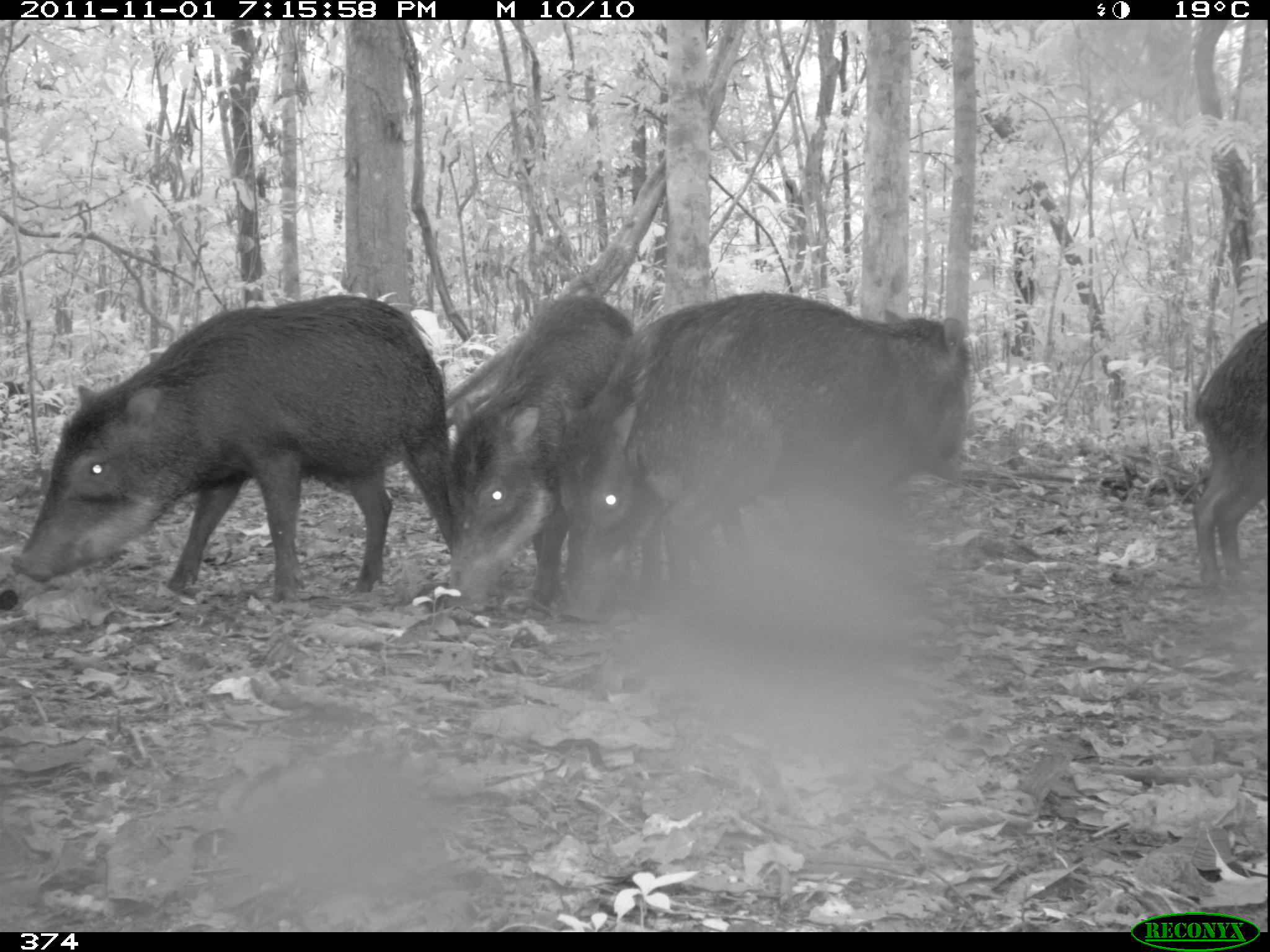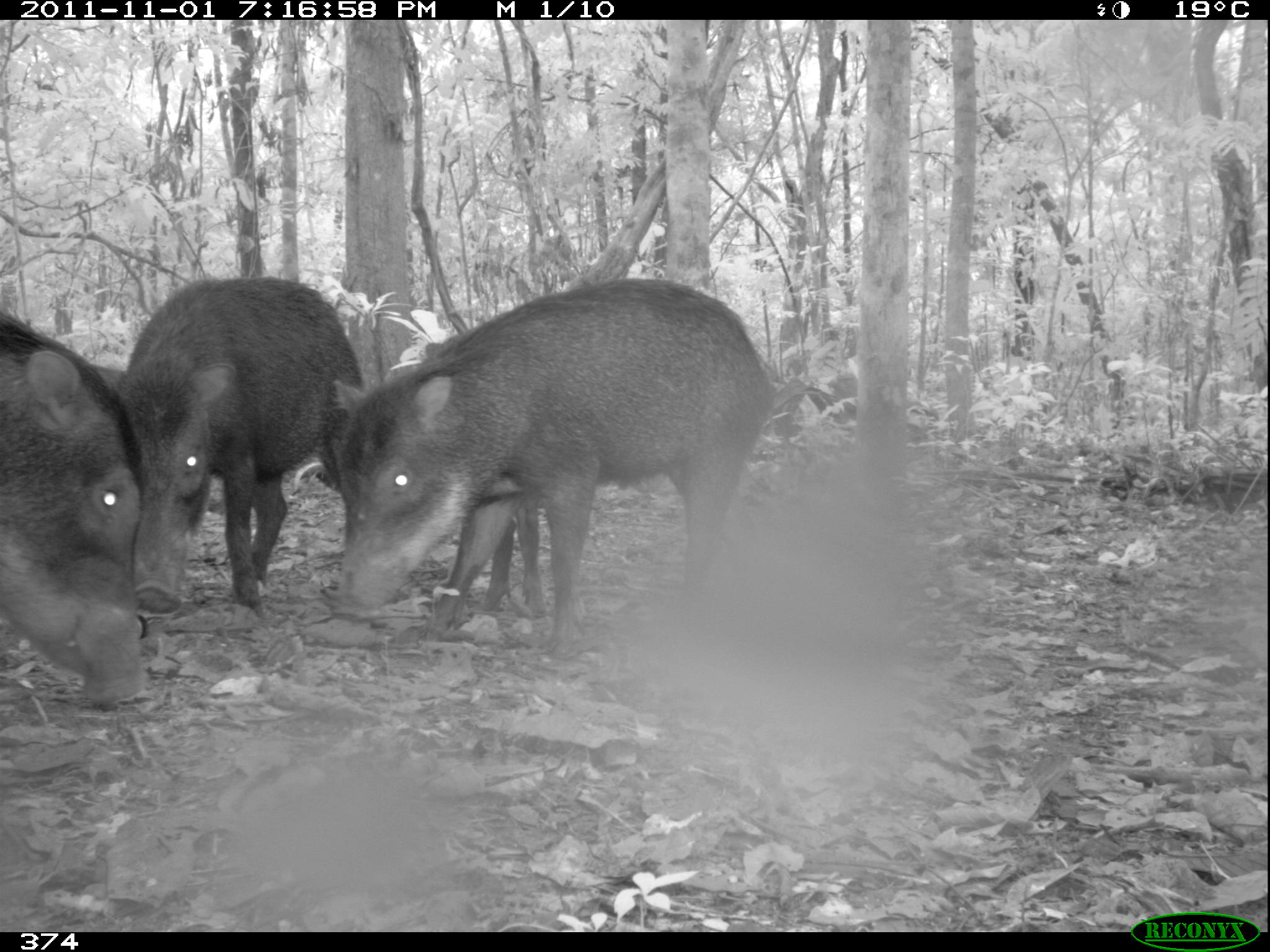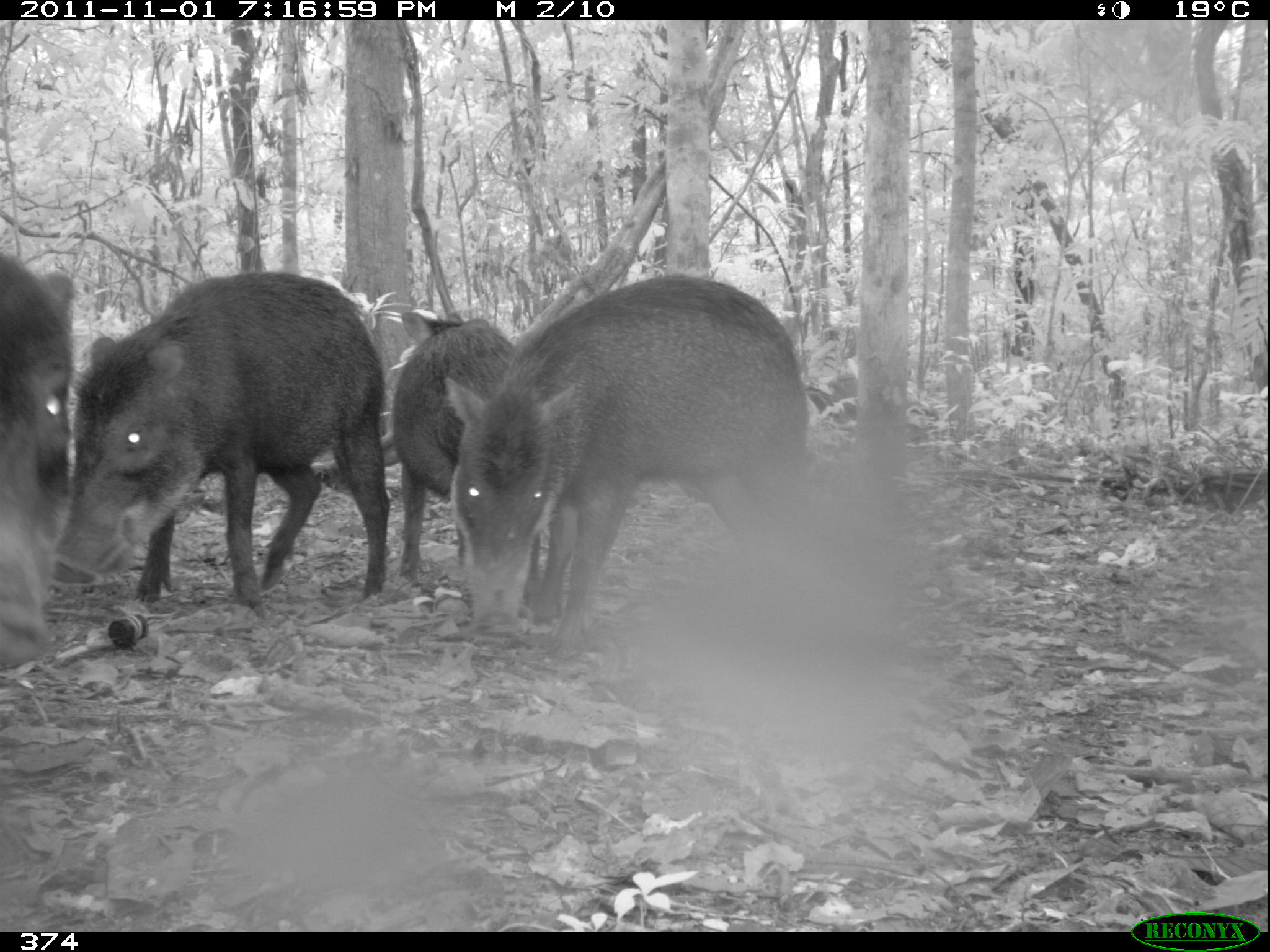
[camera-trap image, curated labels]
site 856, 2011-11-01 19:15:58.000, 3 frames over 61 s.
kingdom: Animalia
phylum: Chordata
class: Mammalia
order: Artiodactyla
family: Tayassuidae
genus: Tayassu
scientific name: Tayassu pecari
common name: white-lipped peccary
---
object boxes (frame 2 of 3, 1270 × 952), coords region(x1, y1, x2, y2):
tayassu pecari: region(321, 275, 775, 646); region(114, 277, 368, 613); region(0, 292, 141, 705)